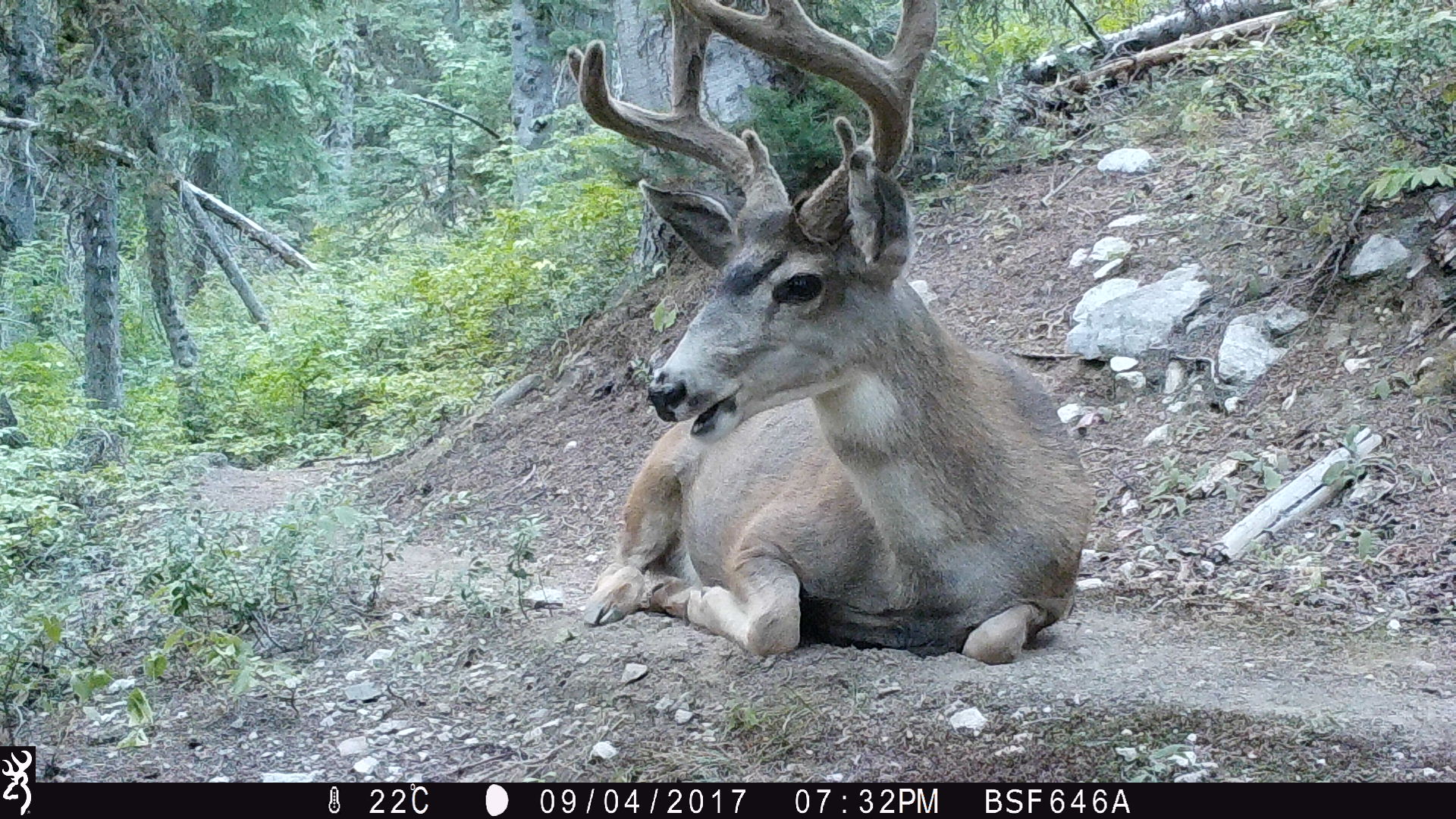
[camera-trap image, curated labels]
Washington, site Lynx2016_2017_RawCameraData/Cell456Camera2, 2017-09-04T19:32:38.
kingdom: Animalia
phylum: Chordata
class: Mammalia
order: Artiodactyla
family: Cervidae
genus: Odocoileus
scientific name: Odocoileus hemionus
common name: mule deer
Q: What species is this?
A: Odocoileus hemionus (mule deer).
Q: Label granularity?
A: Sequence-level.